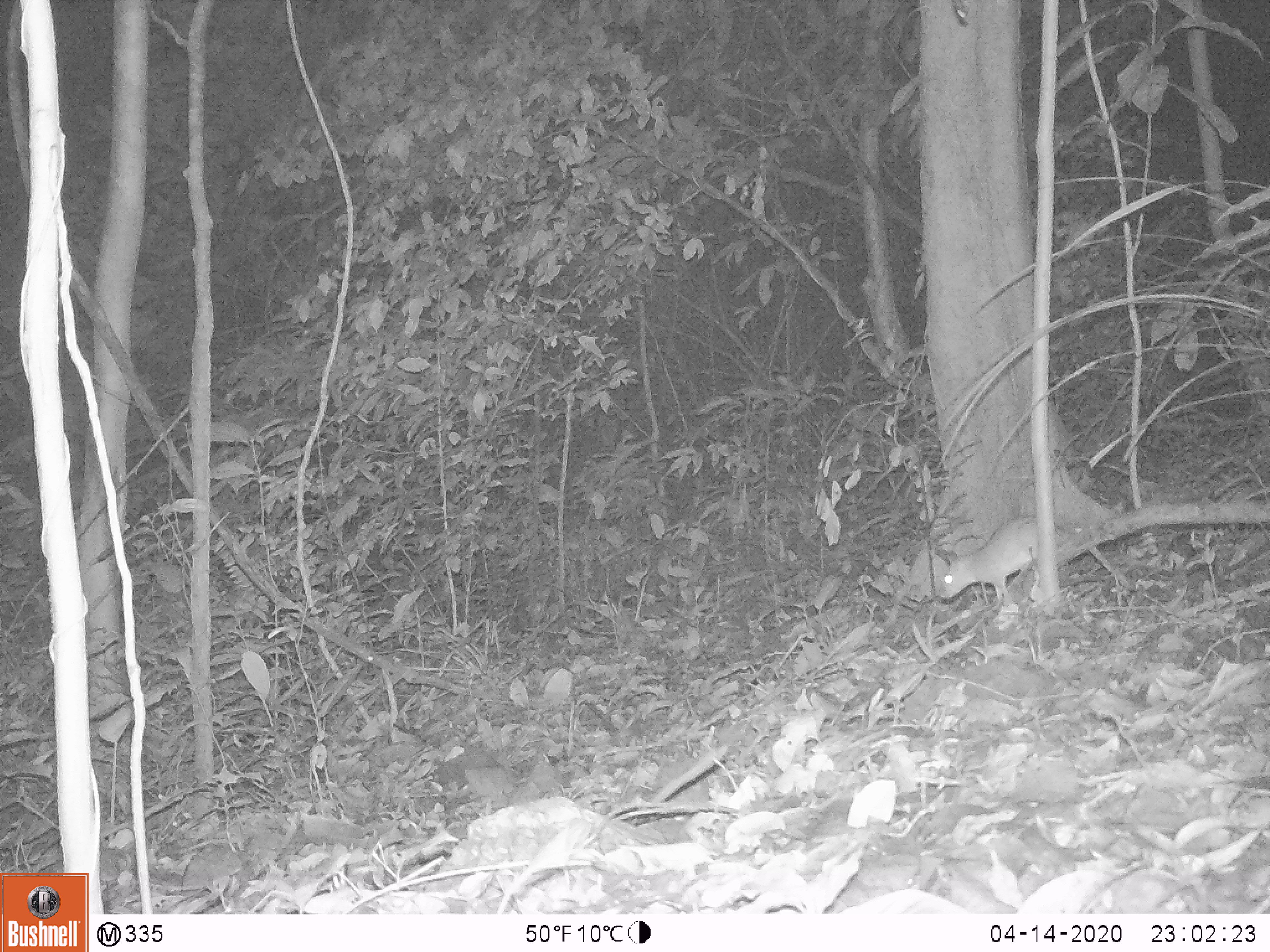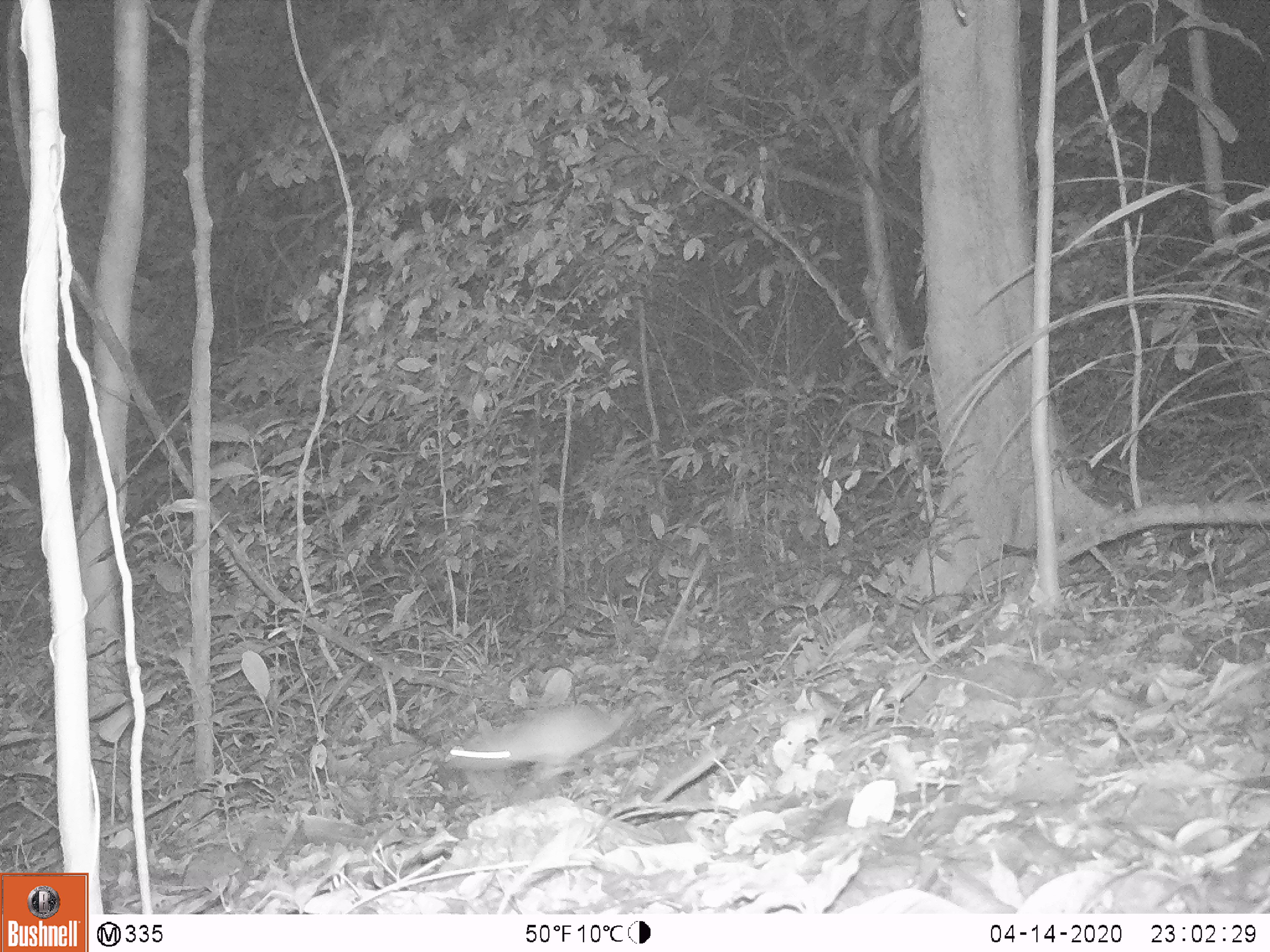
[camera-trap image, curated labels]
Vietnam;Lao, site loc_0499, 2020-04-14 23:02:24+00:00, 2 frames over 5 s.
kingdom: Animalia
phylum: Chordata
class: Mammalia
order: Rodentia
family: Muridae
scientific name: Muridae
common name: old-world mice and rats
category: unidentified murid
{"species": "unidentified murid (old-world mice and rats) (Muridae)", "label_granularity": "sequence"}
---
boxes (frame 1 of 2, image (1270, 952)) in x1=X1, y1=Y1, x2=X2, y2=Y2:
unidentified murid: x1=935, y1=515, x2=1071, y2=612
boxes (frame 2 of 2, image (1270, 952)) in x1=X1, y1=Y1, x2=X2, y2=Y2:
unidentified murid: x1=441, y1=700, x2=637, y2=784